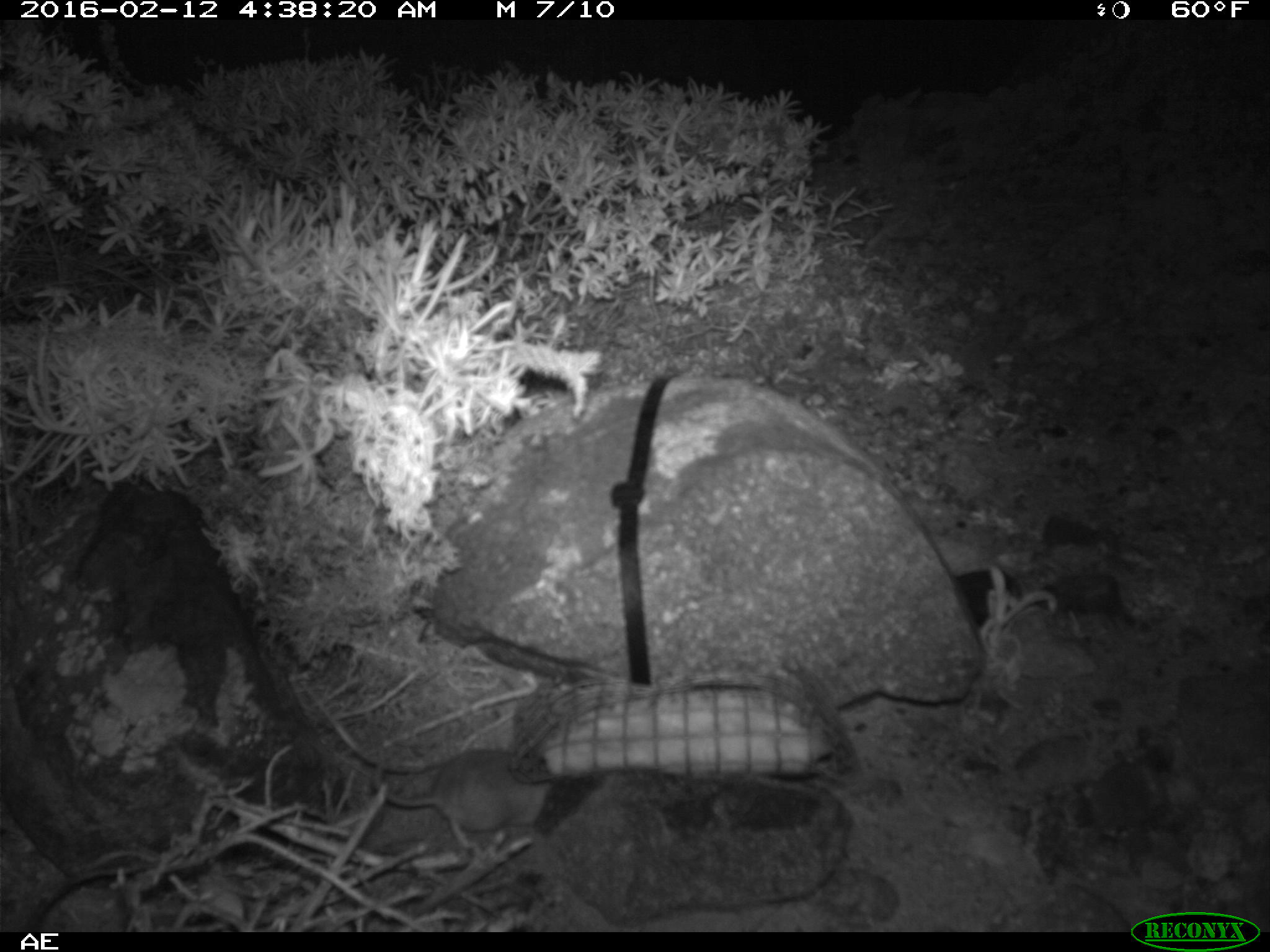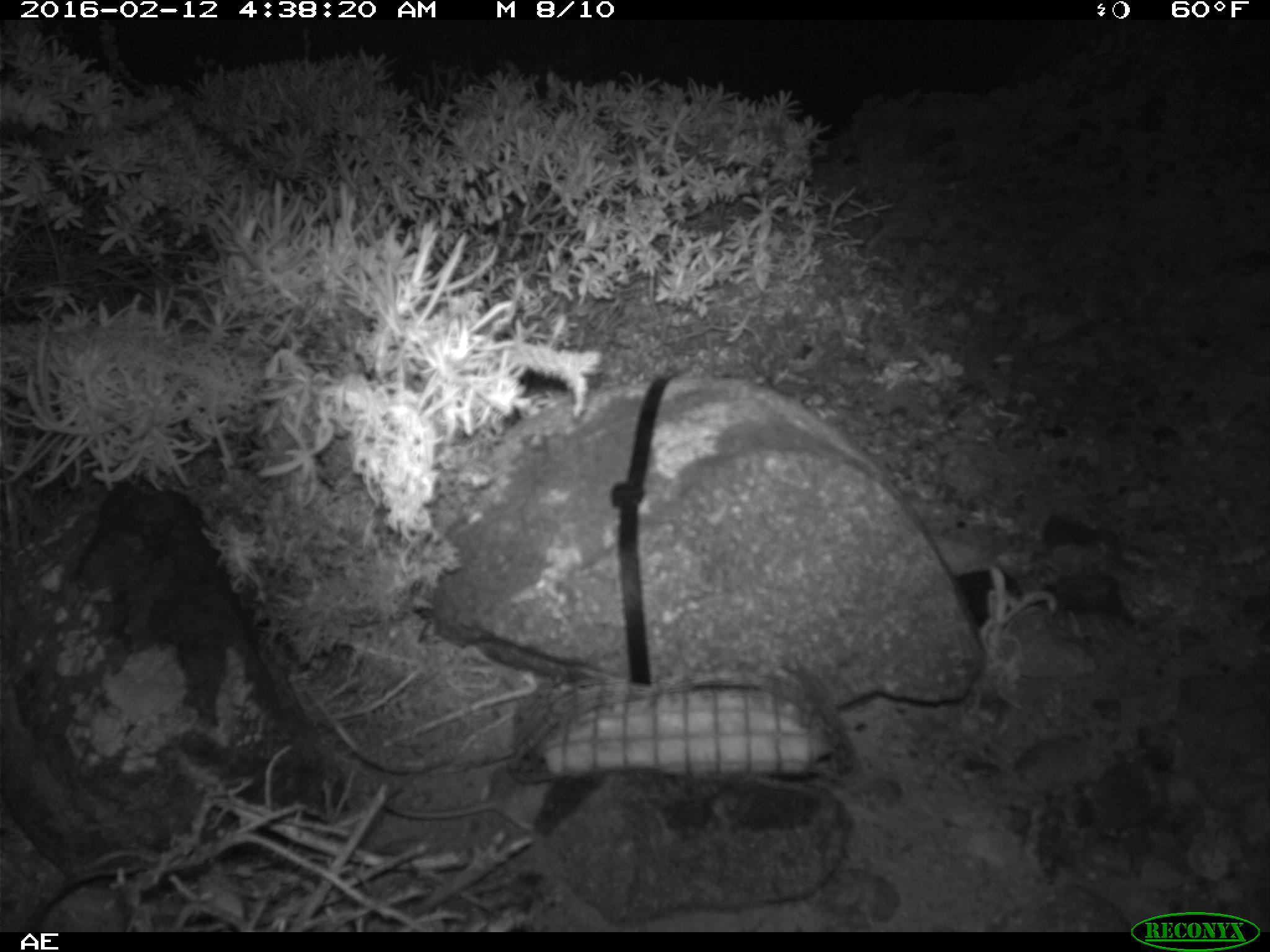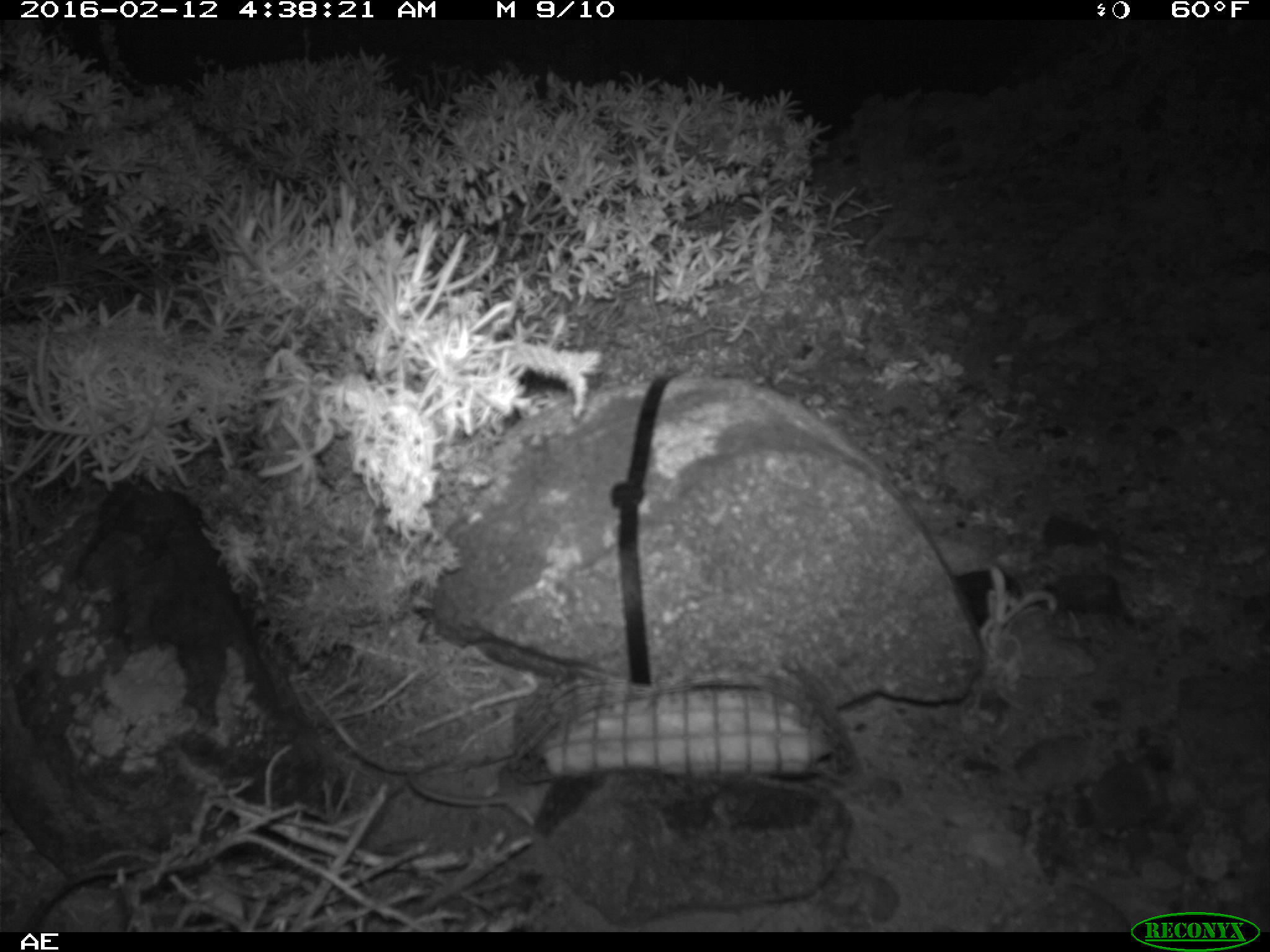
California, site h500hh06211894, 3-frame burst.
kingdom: Animalia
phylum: Chordata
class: Mammalia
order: Rodentia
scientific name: Rodentia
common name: rodent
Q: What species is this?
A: Rodent (Rodentia).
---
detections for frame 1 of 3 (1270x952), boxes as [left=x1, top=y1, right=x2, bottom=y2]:
rodent: [left=370, top=742, right=552, bottom=851]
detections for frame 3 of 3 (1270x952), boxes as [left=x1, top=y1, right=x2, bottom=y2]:
rodent: [left=405, top=759, right=553, bottom=826]